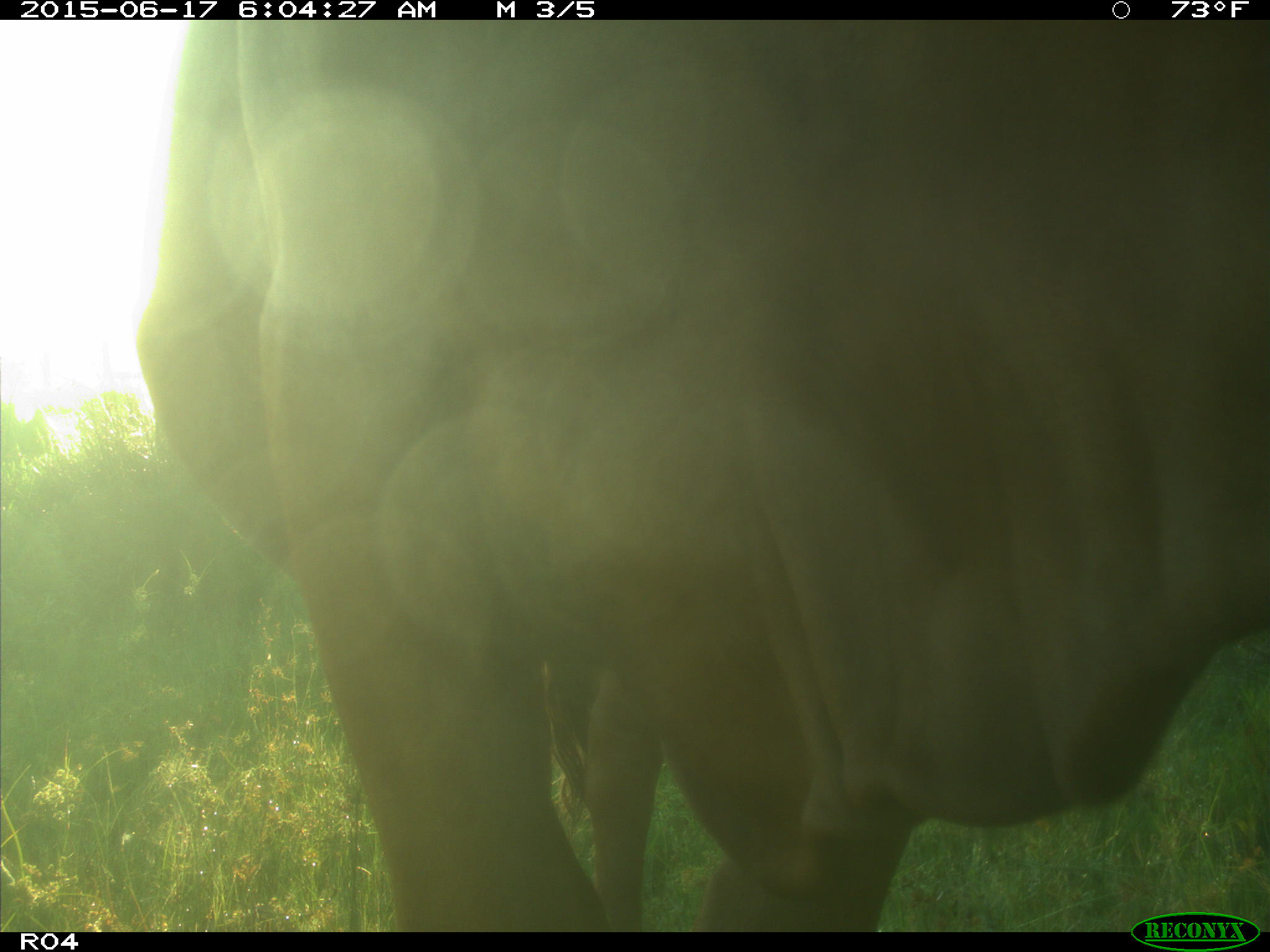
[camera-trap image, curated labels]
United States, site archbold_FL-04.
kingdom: Animalia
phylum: Chordata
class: Mammalia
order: Artiodactyla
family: Bovidae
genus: Bos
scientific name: Bos taurus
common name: domestic cow